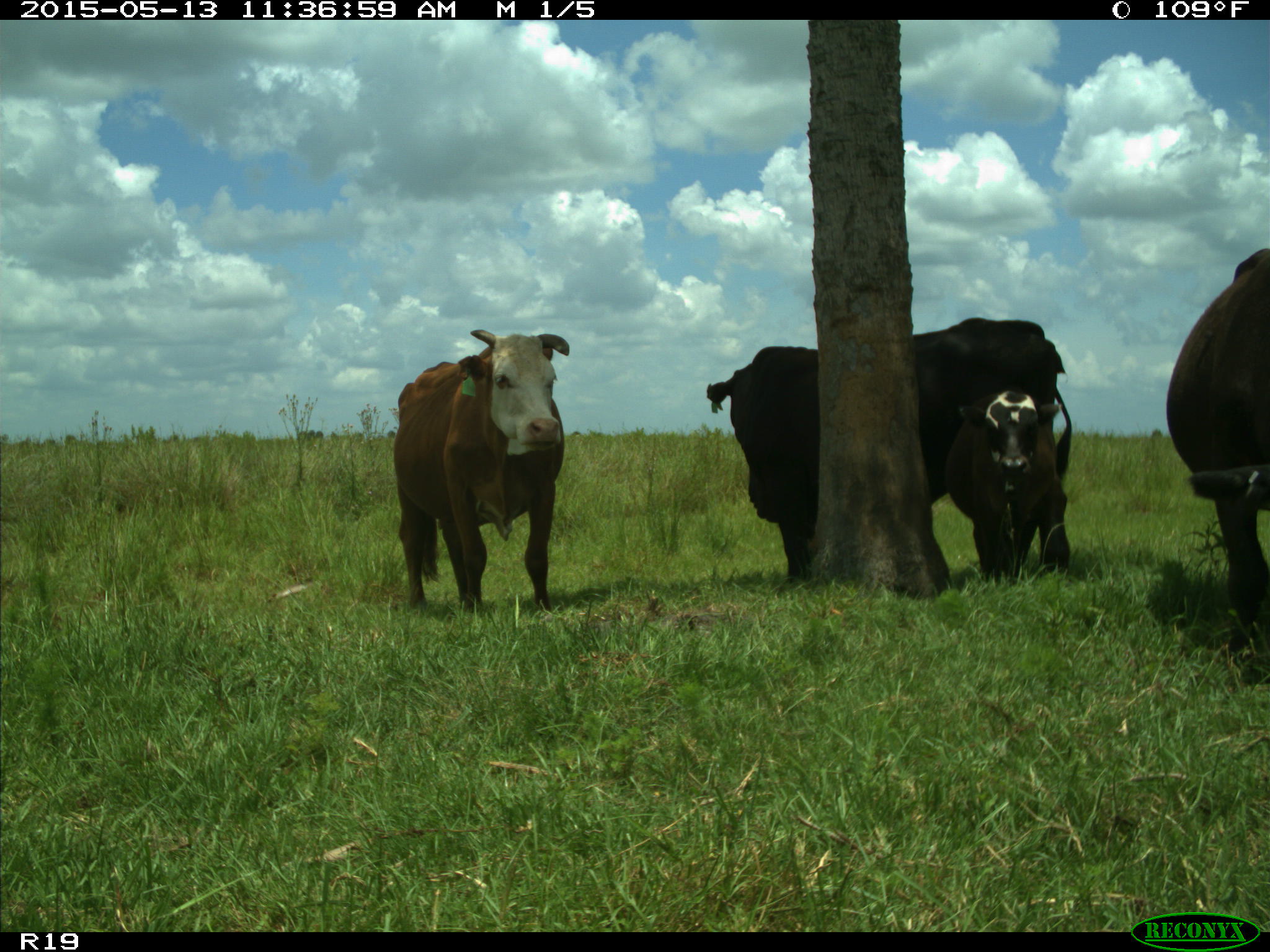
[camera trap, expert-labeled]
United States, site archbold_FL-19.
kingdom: Animalia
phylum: Chordata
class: Mammalia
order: Artiodactyla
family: Bovidae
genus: Bos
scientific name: Bos taurus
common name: domestic cow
Bos taurus (domestic cow).